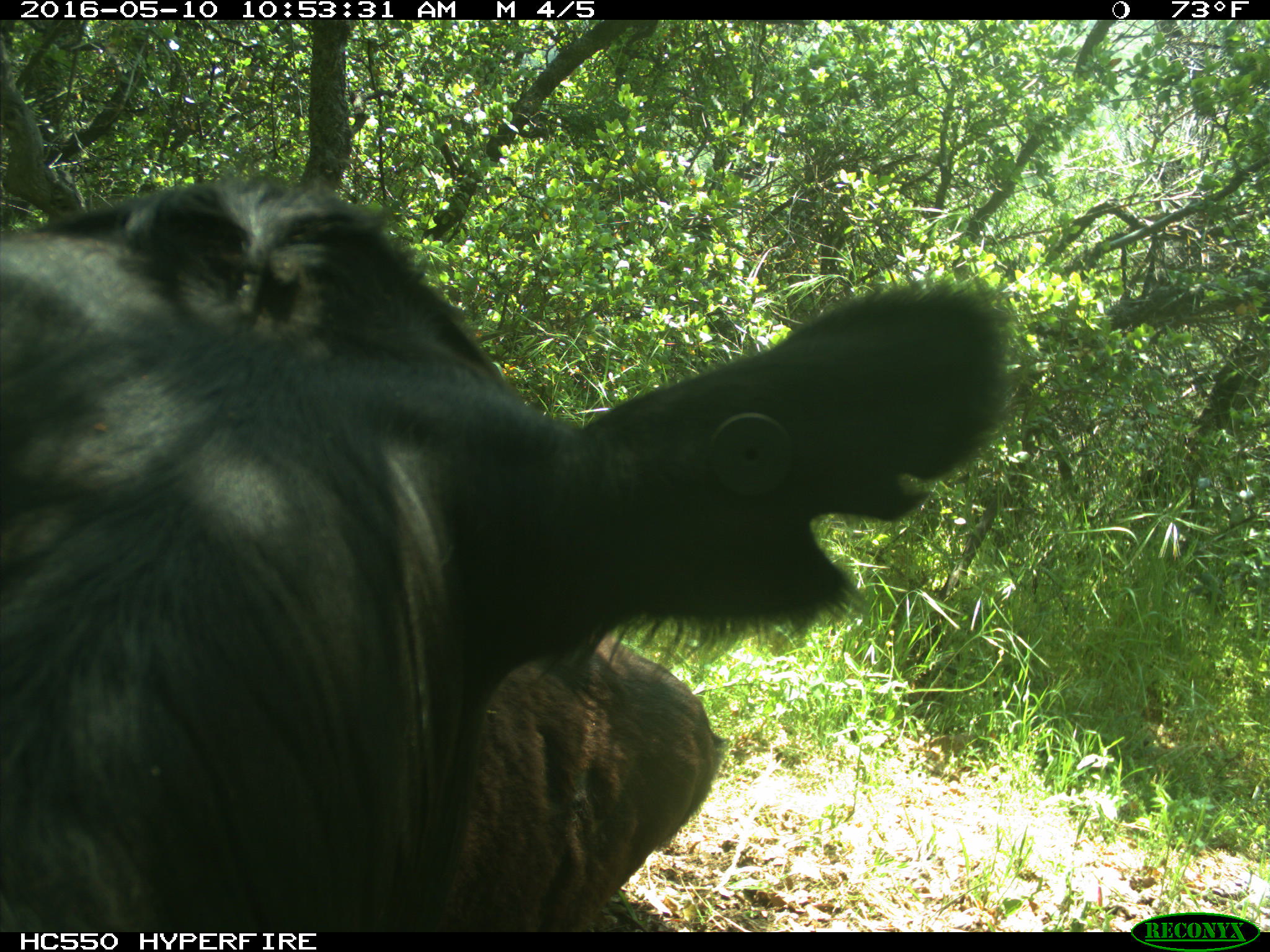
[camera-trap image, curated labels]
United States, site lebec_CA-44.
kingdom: Animalia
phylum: Chordata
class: Mammalia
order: Artiodactyla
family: Bovidae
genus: Bos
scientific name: Bos taurus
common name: domestic cow